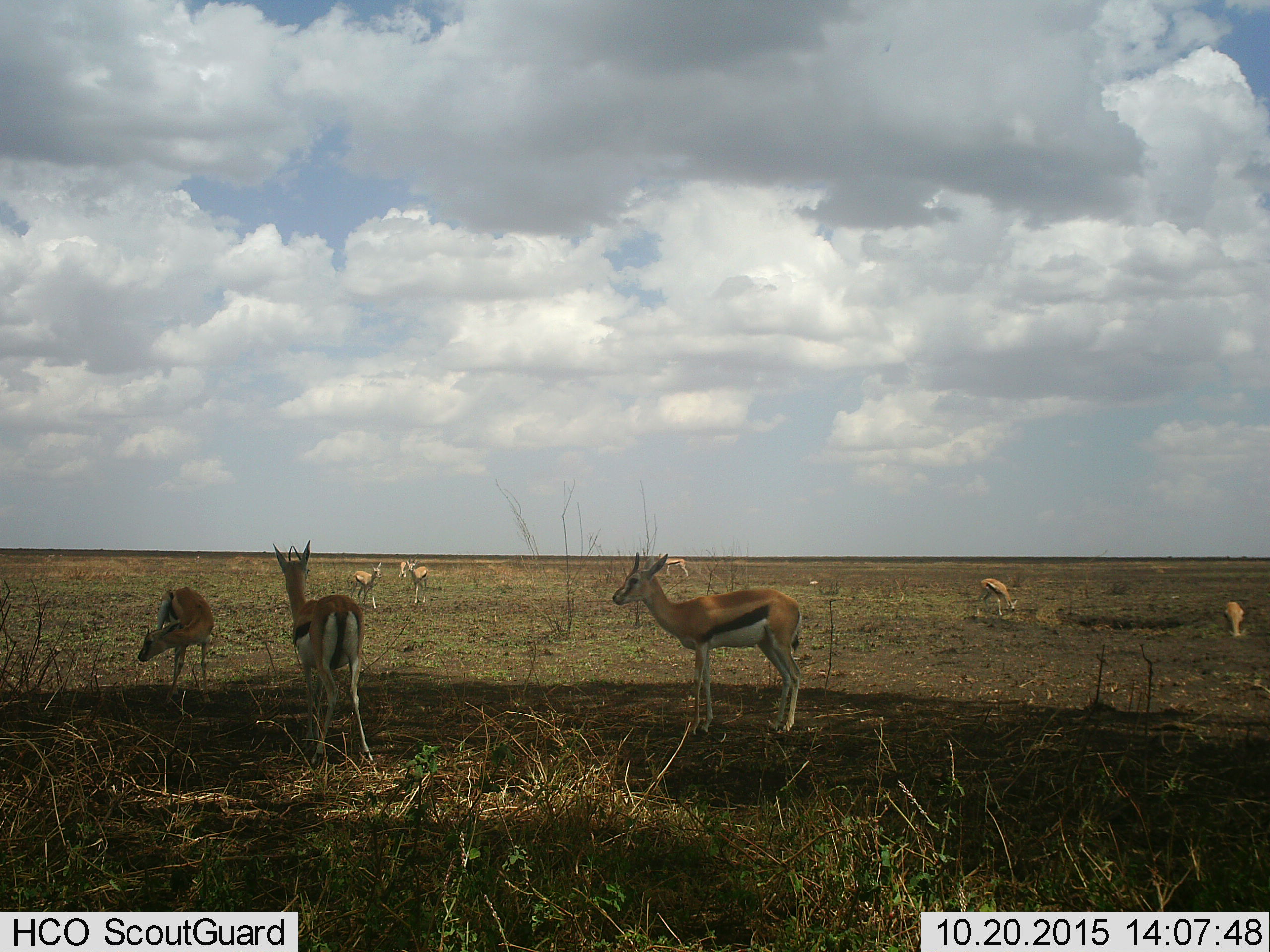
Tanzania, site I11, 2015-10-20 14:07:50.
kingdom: Animalia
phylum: Chordata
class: Mammalia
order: Artiodactyla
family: Bovidae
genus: Eudorcas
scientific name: Eudorcas thomsonii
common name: thomson's gazelle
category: gazellethomsons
Gazellethomsons (thomson's gazelle) (Eudorcas thomsonii), count 8. Behavior (volunteer vote fractions): standing 100%, resting 11%, moving 22%, interacting 11%. Young present (vote fraction): 11%. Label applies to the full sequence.